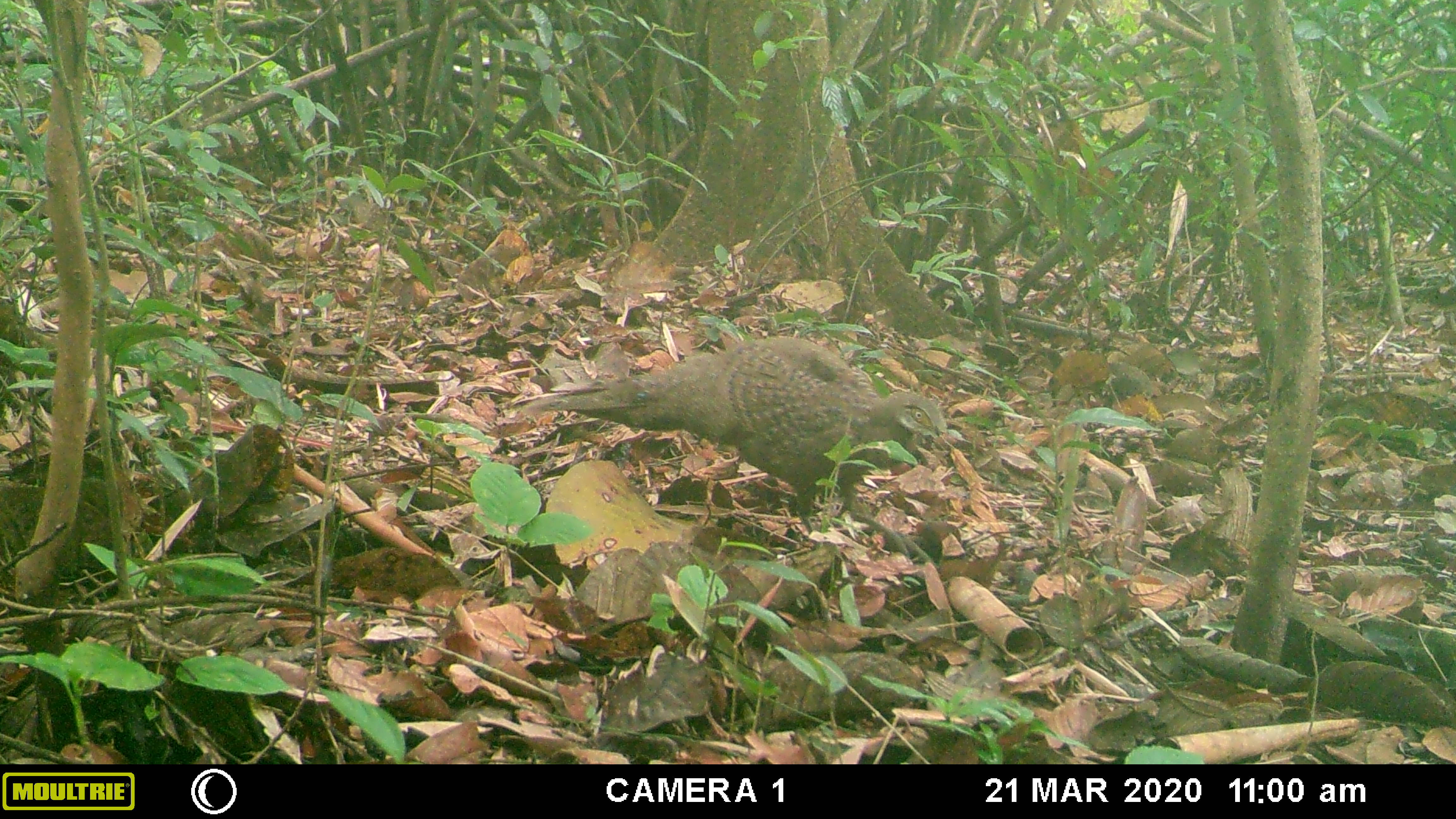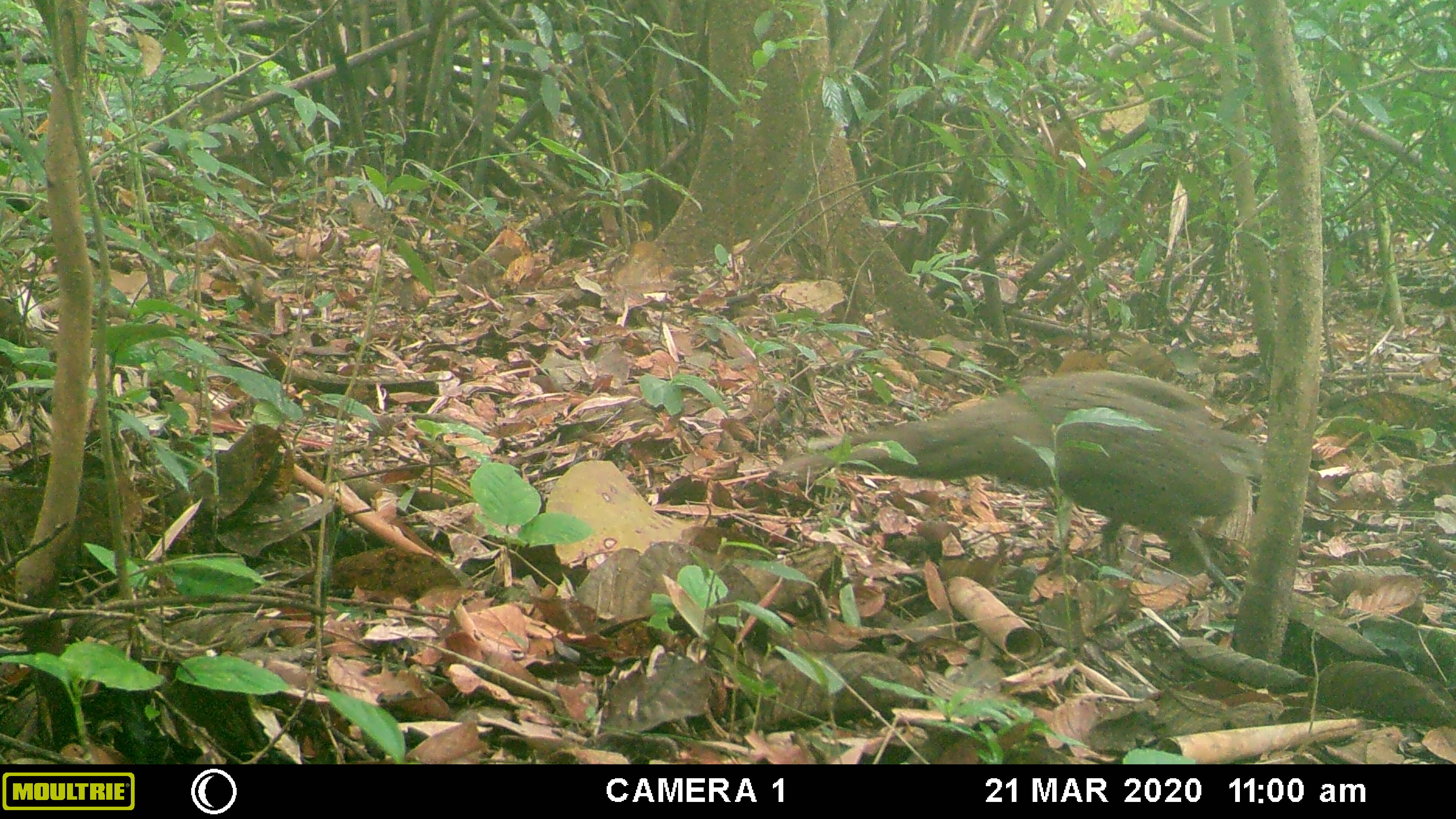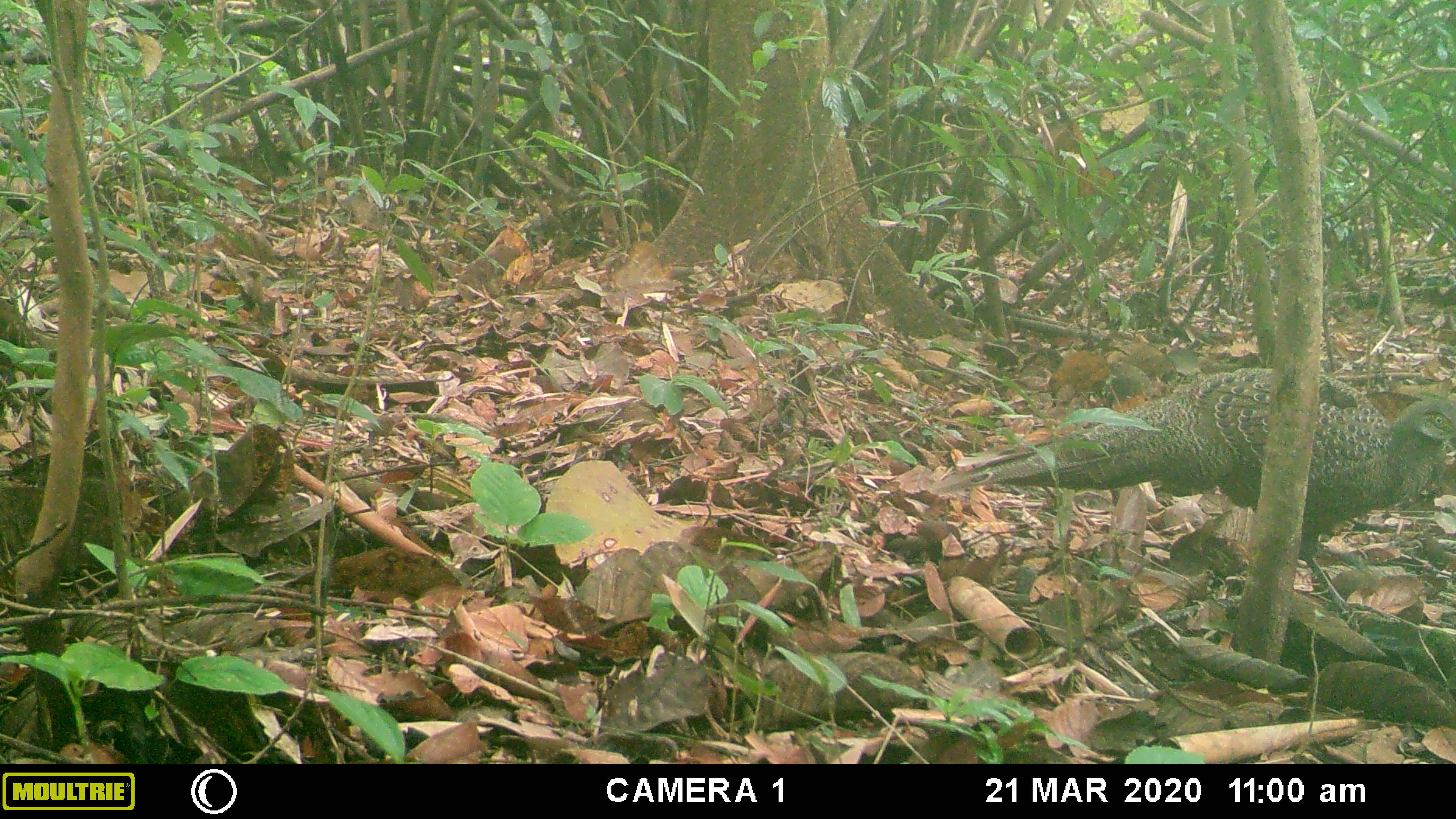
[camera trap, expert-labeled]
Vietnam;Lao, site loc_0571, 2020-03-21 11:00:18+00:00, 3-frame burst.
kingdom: Animalia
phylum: Chordata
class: Aves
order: Galliformes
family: Phasianidae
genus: Polyplectron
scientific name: Polyplectron bicalcaratum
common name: gray peacock-pheasant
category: grey peacock pheasant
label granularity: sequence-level